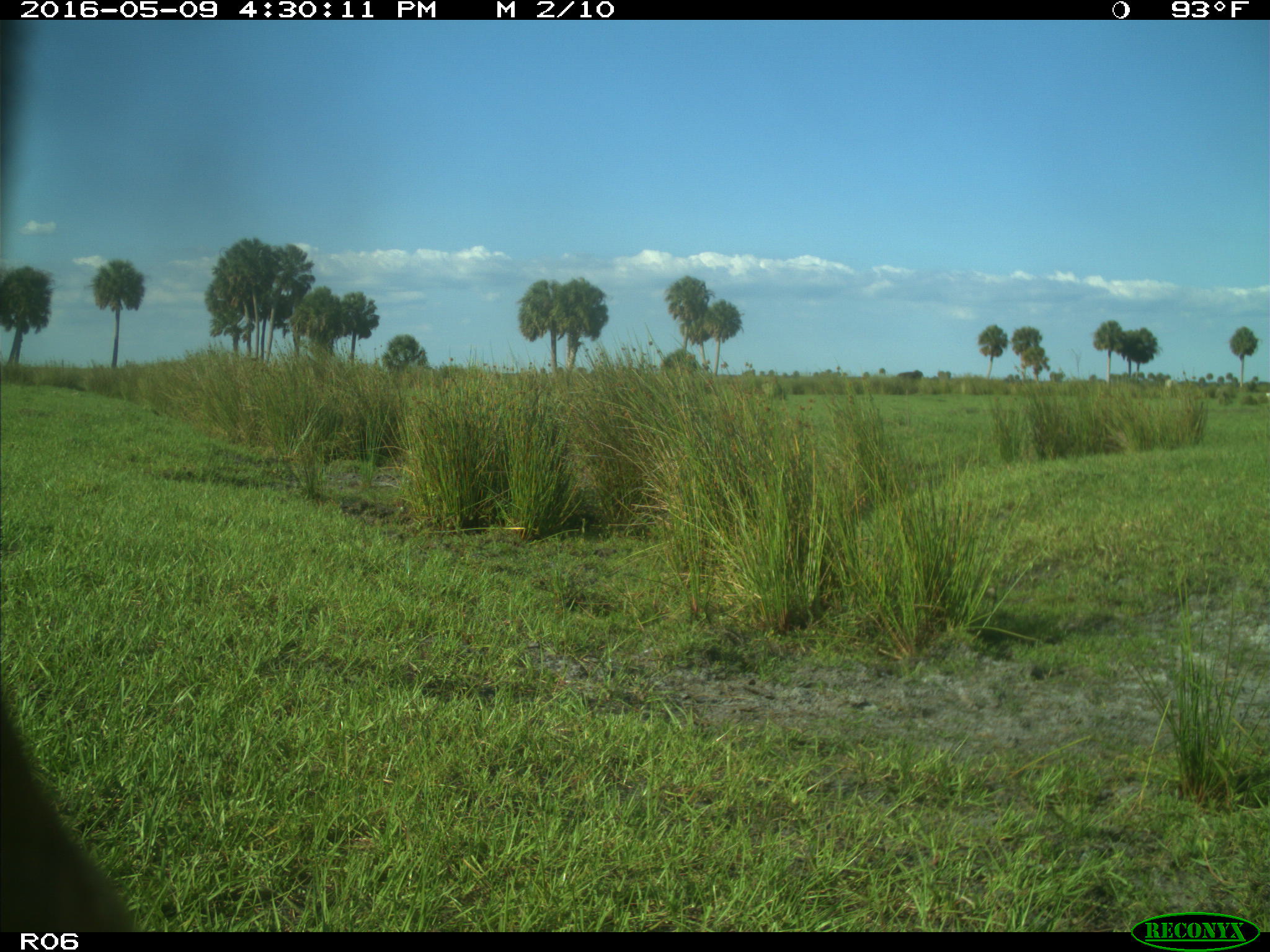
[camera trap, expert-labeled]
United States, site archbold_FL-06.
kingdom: Animalia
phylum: Chordata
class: Mammalia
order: Artiodactyla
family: Bovidae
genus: Bos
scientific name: Bos taurus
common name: domestic cow